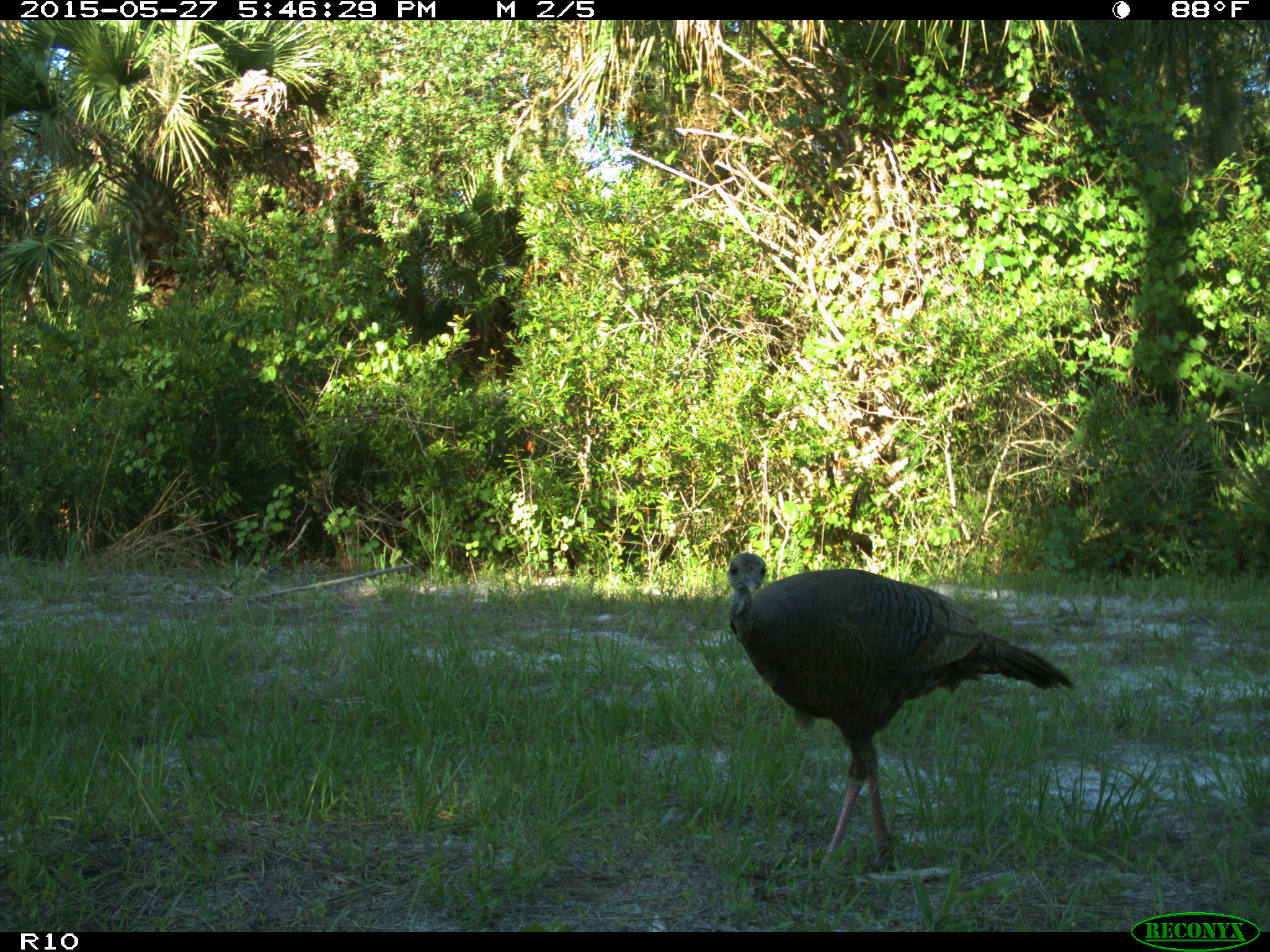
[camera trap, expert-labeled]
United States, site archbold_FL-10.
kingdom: Animalia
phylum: Chordata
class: Aves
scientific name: Aves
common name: birds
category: unidentified bird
Unidentified bird (birds) (Aves).